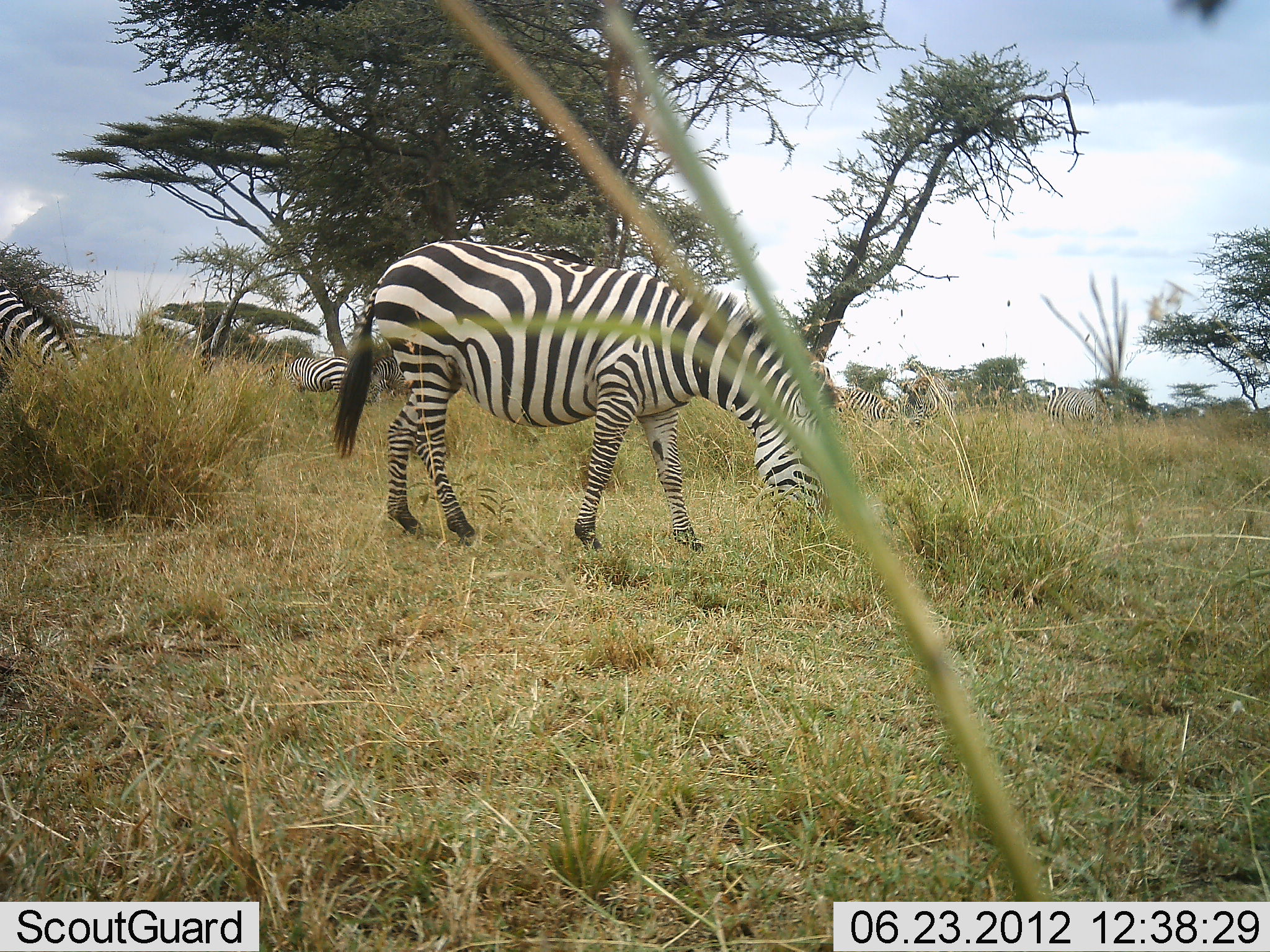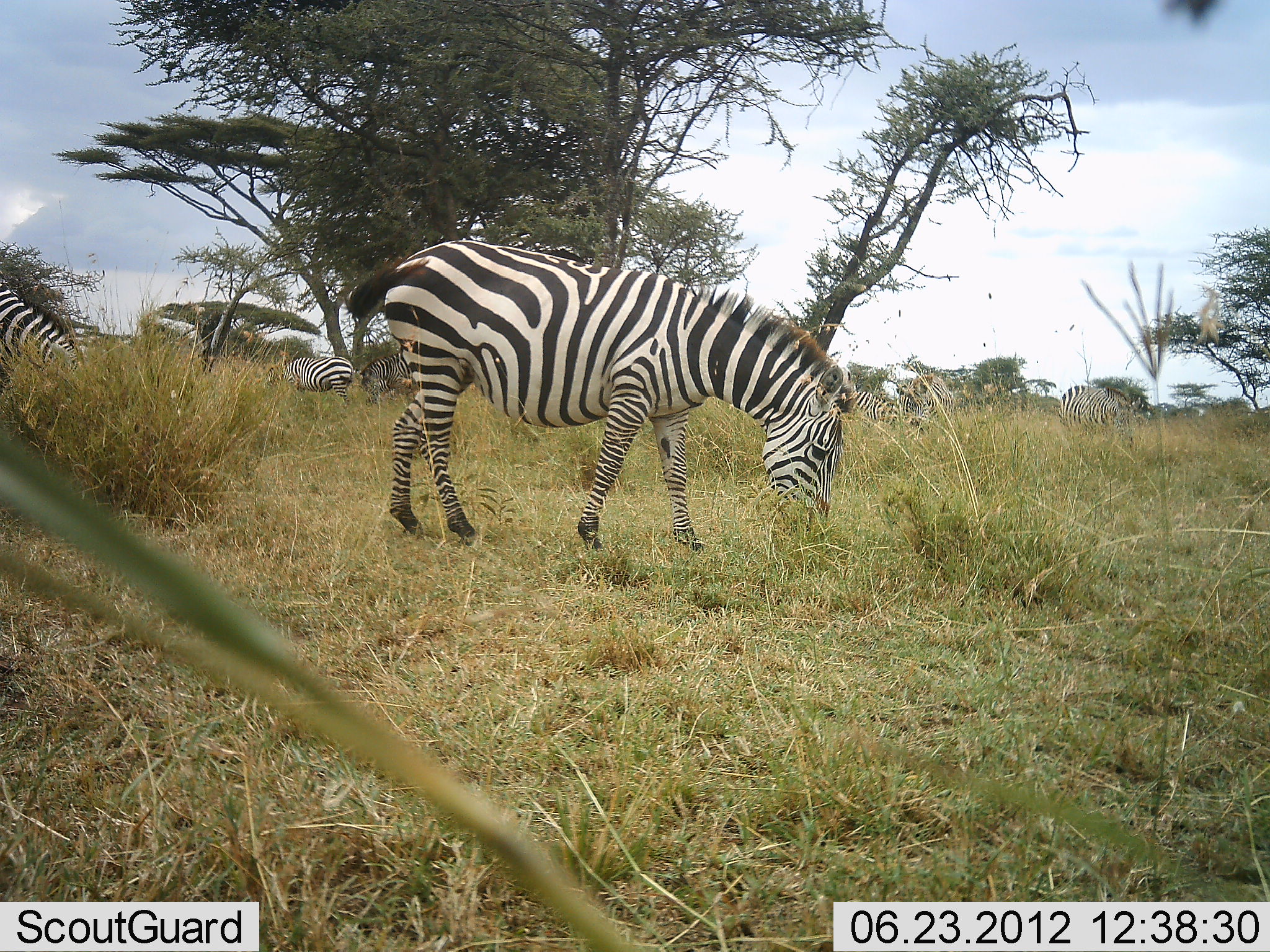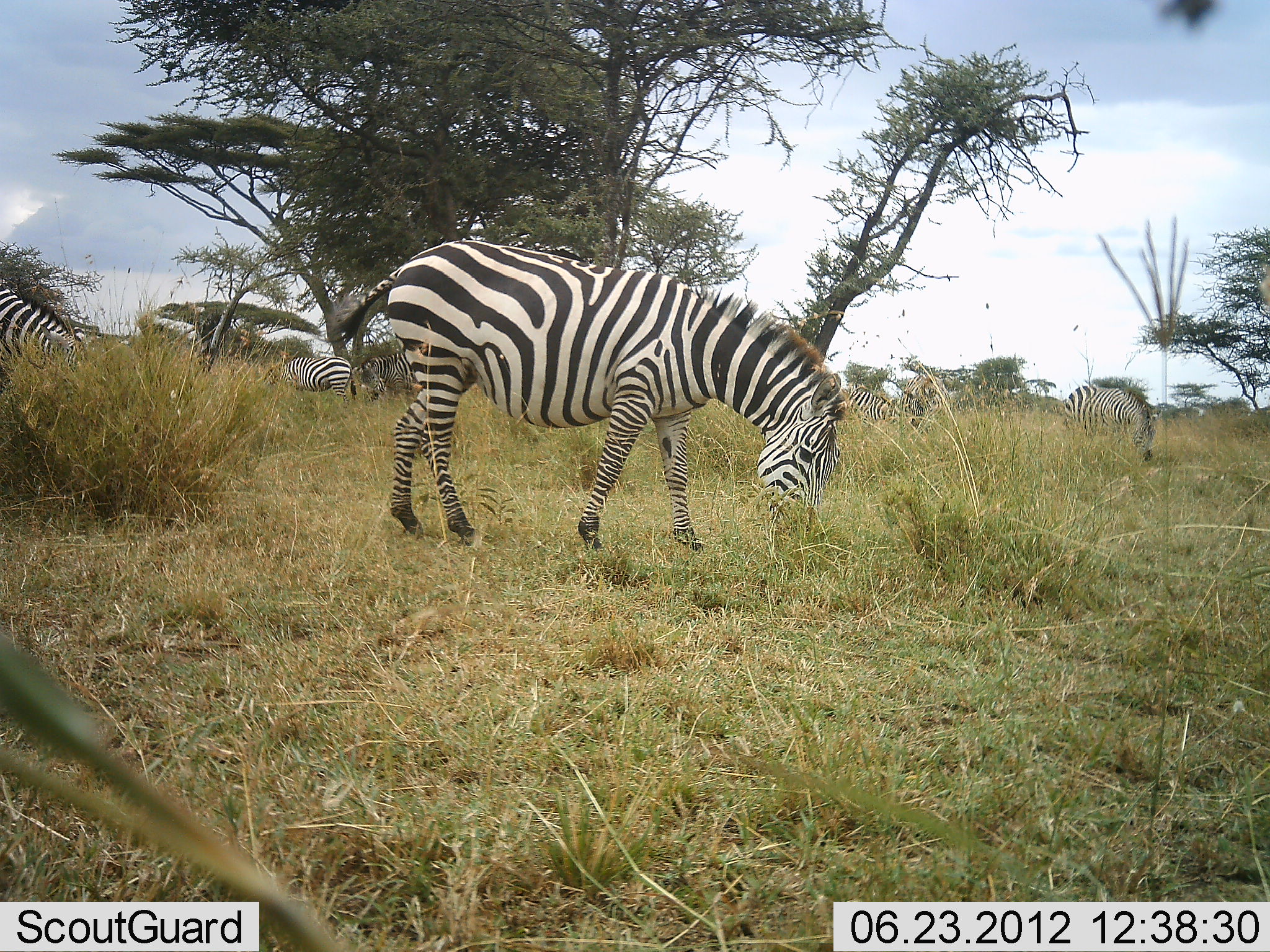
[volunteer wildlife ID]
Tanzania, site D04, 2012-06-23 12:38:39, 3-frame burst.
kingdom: Animalia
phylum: Chordata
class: Mammalia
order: Perissodactyla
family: Equidae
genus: Equus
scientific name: Equus quagga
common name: plains zebra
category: zebra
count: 7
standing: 60%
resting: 20%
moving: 30%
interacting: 0%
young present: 0%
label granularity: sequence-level